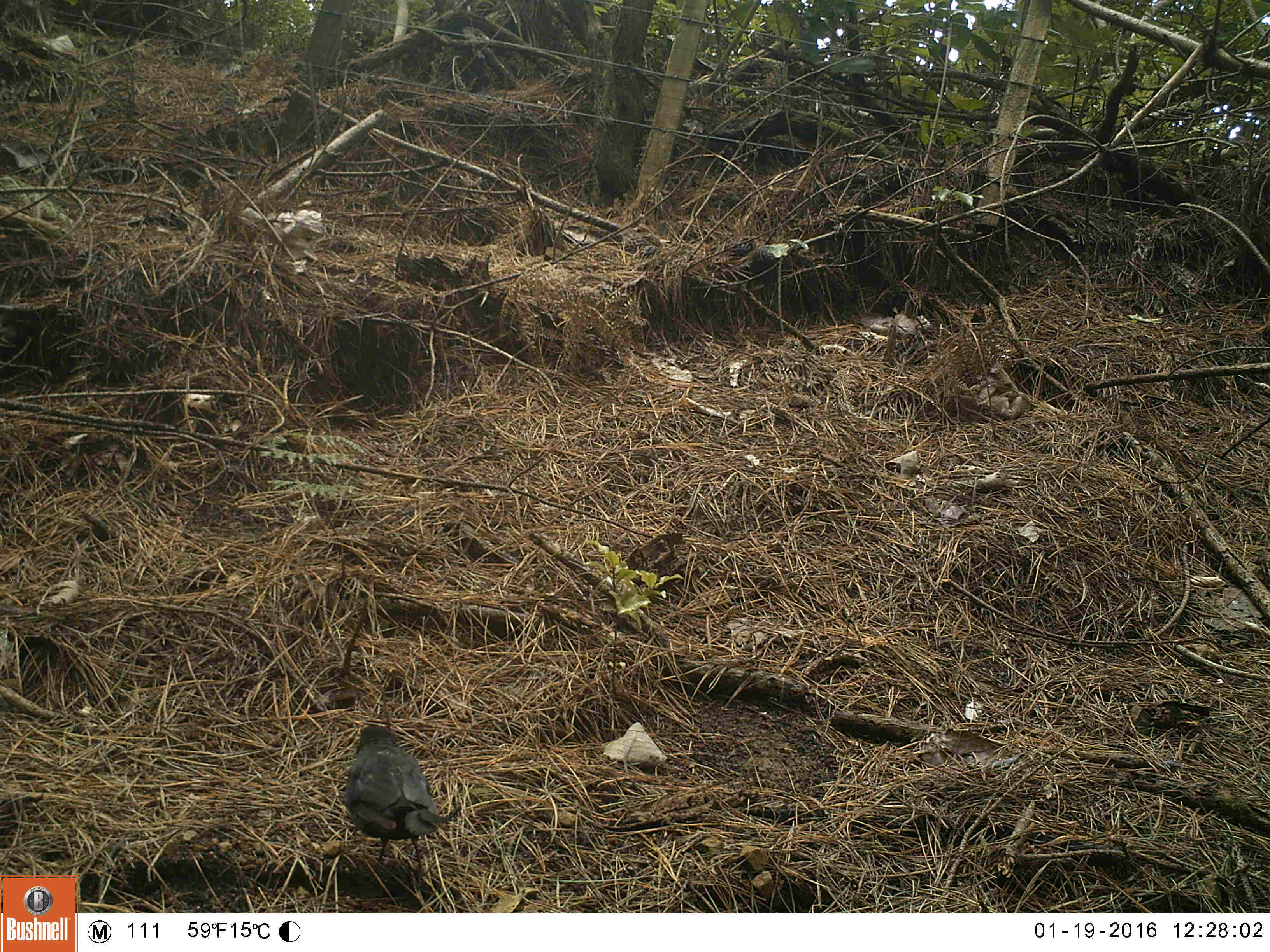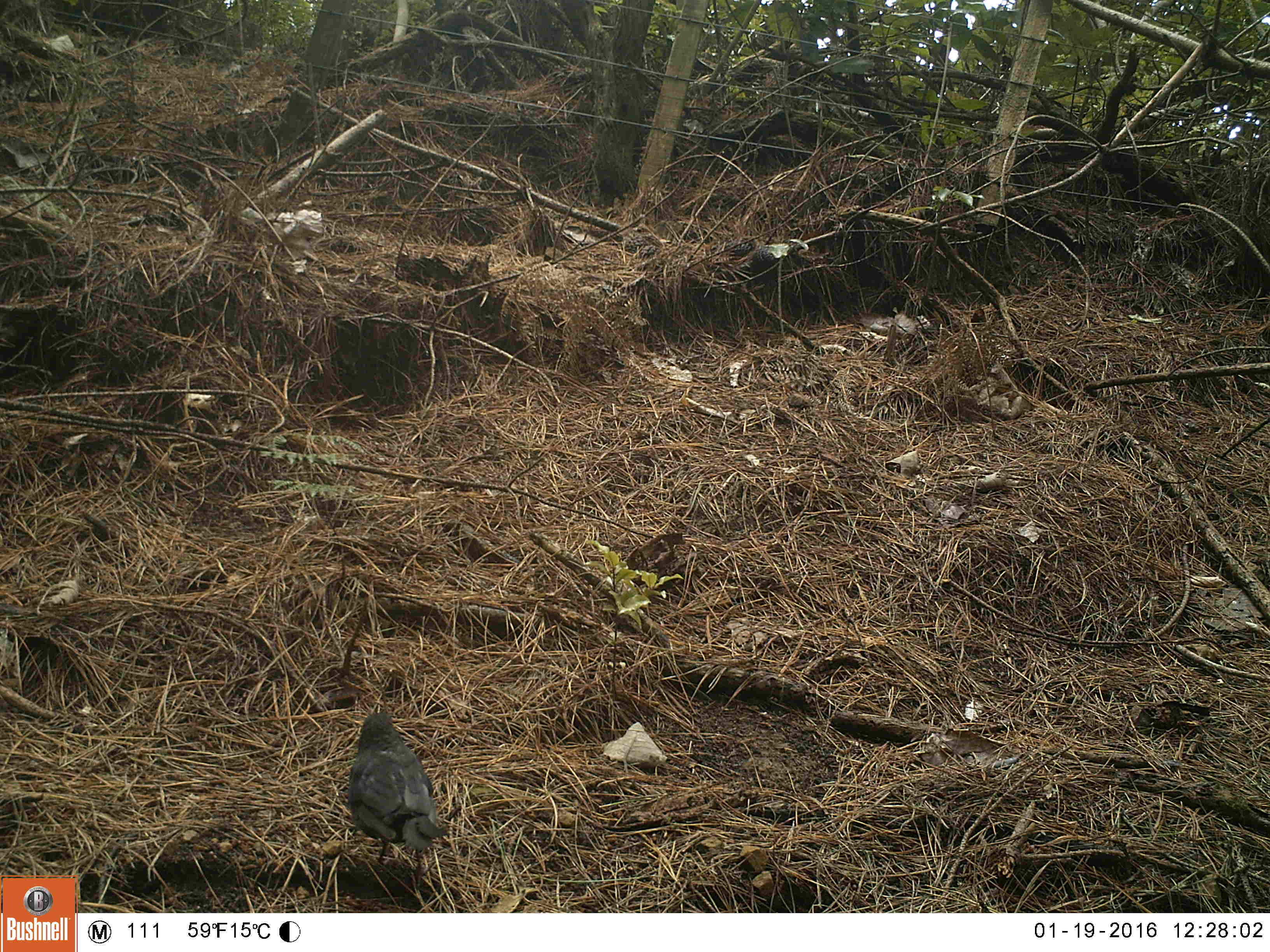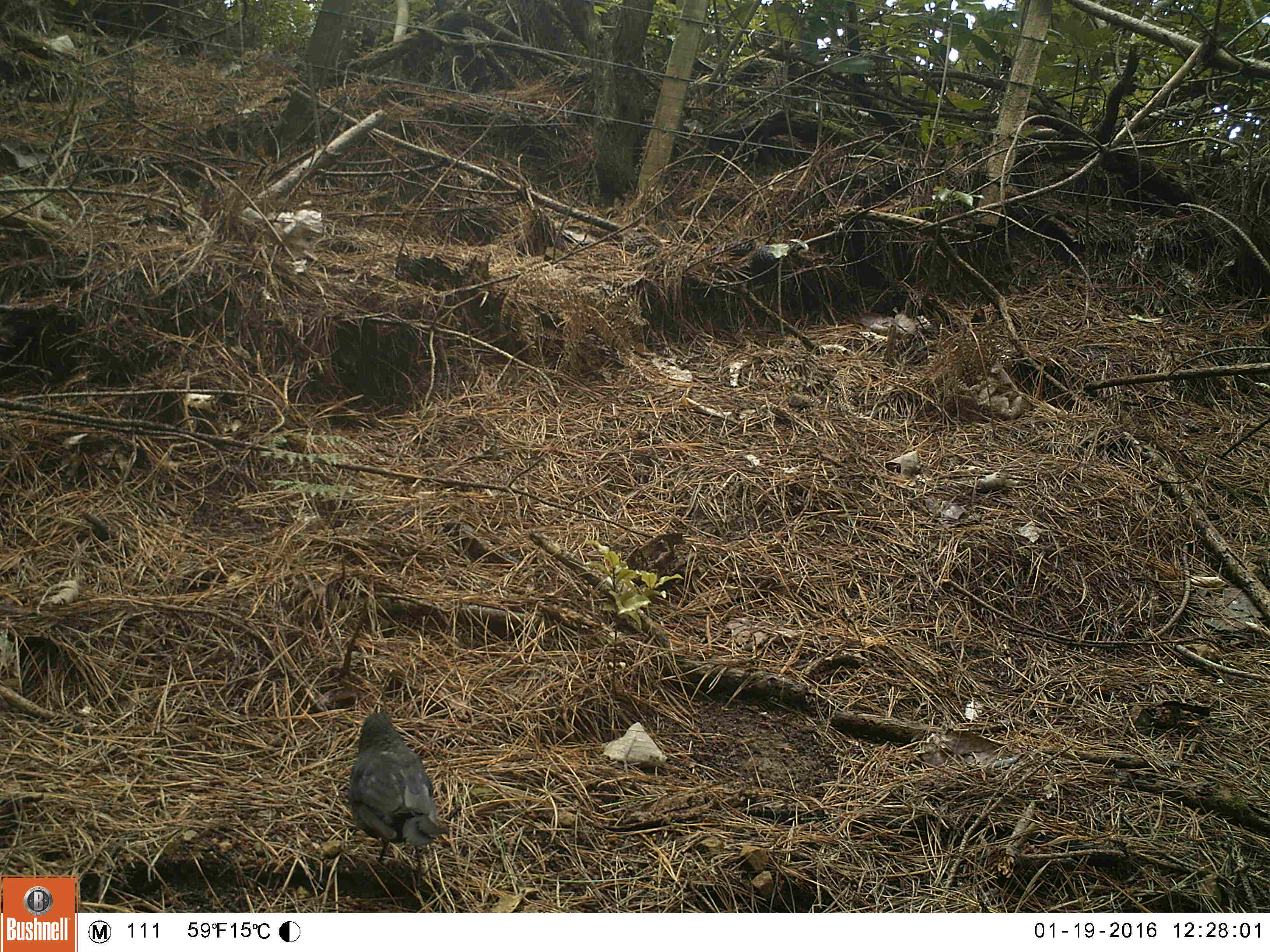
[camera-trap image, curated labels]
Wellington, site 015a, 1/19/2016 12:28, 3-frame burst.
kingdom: Animalia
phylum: Chordata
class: Aves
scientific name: Aves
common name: bird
Bird (Aves).